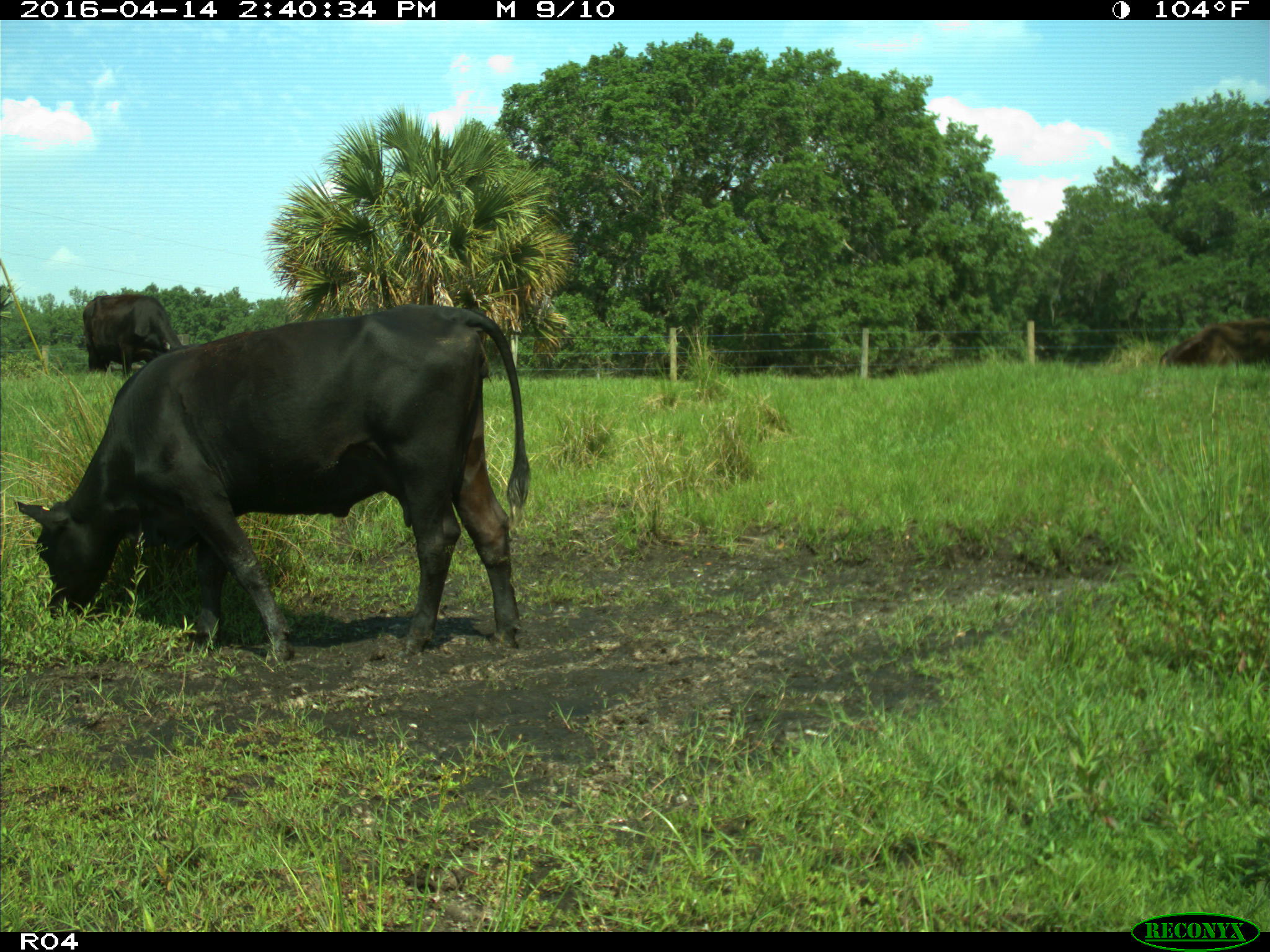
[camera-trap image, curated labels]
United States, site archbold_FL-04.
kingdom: Animalia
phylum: Chordata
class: Mammalia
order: Artiodactyla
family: Bovidae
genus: Bos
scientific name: Bos taurus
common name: domestic cow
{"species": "Bos taurus (domestic cow)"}